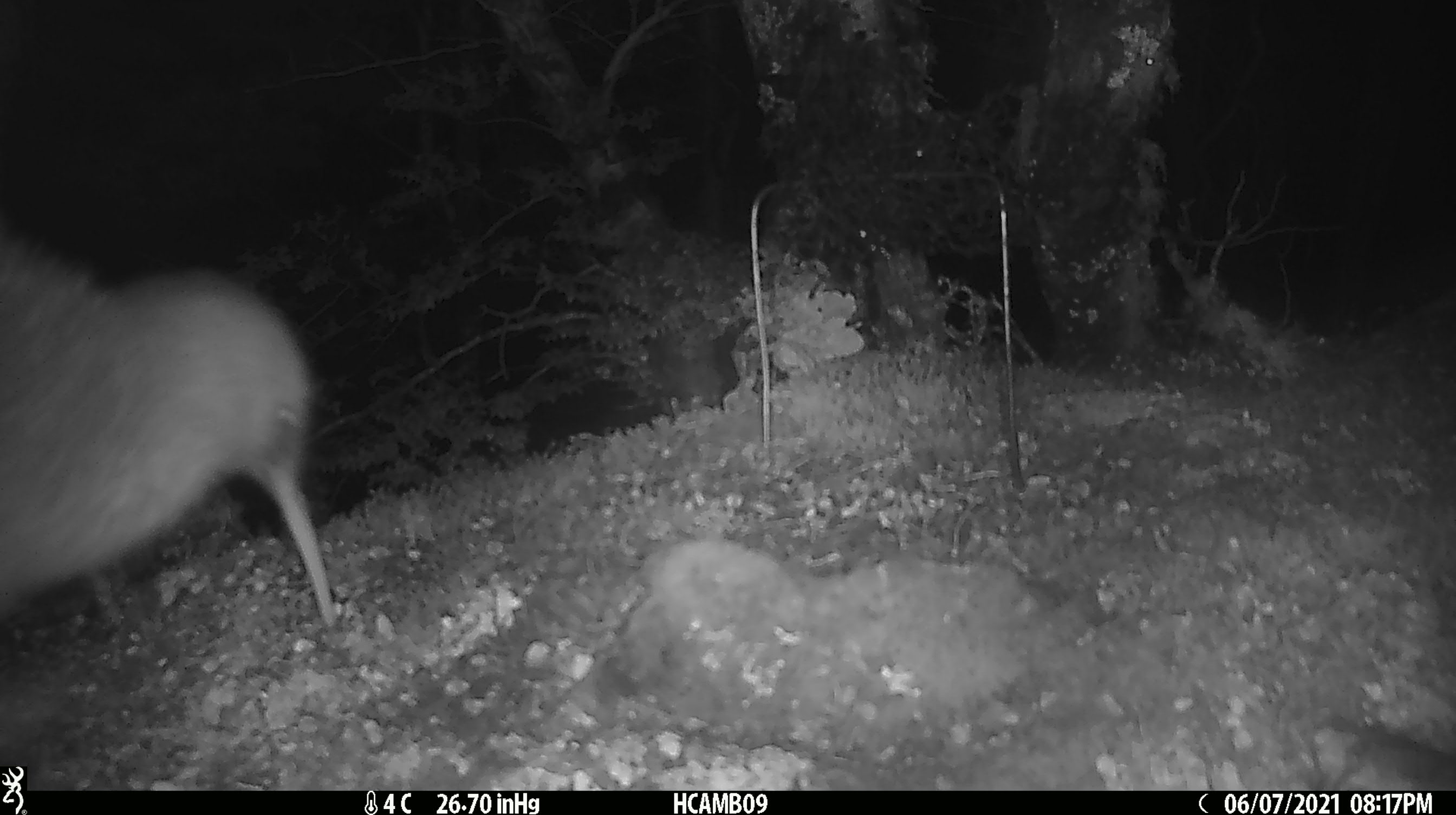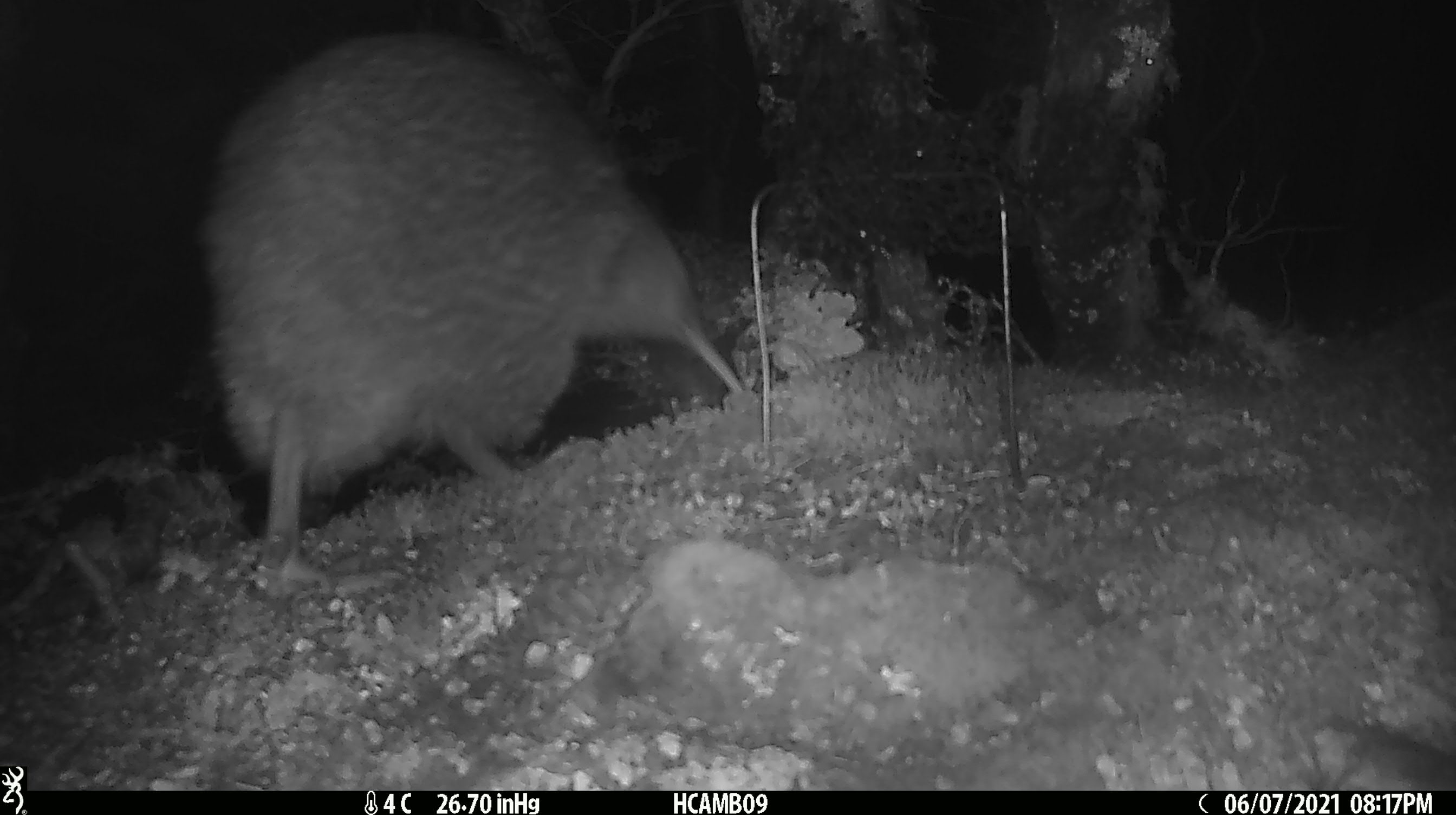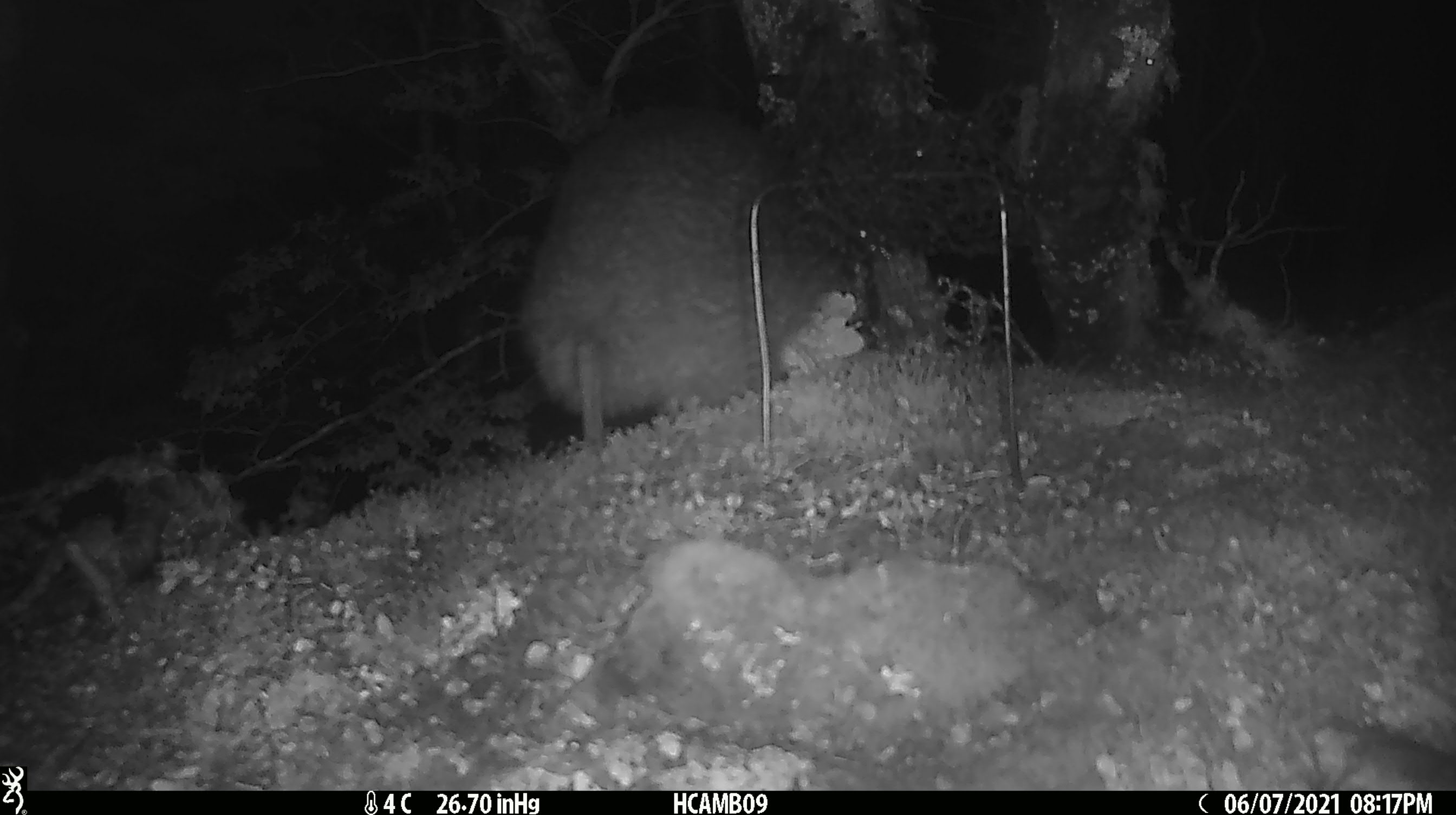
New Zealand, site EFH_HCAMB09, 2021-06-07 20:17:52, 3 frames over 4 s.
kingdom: Animalia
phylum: Chordata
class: Aves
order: Apterygiformes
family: Apterygidae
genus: Apteryx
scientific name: Apteryx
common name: kiwi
Kiwi (Apteryx).